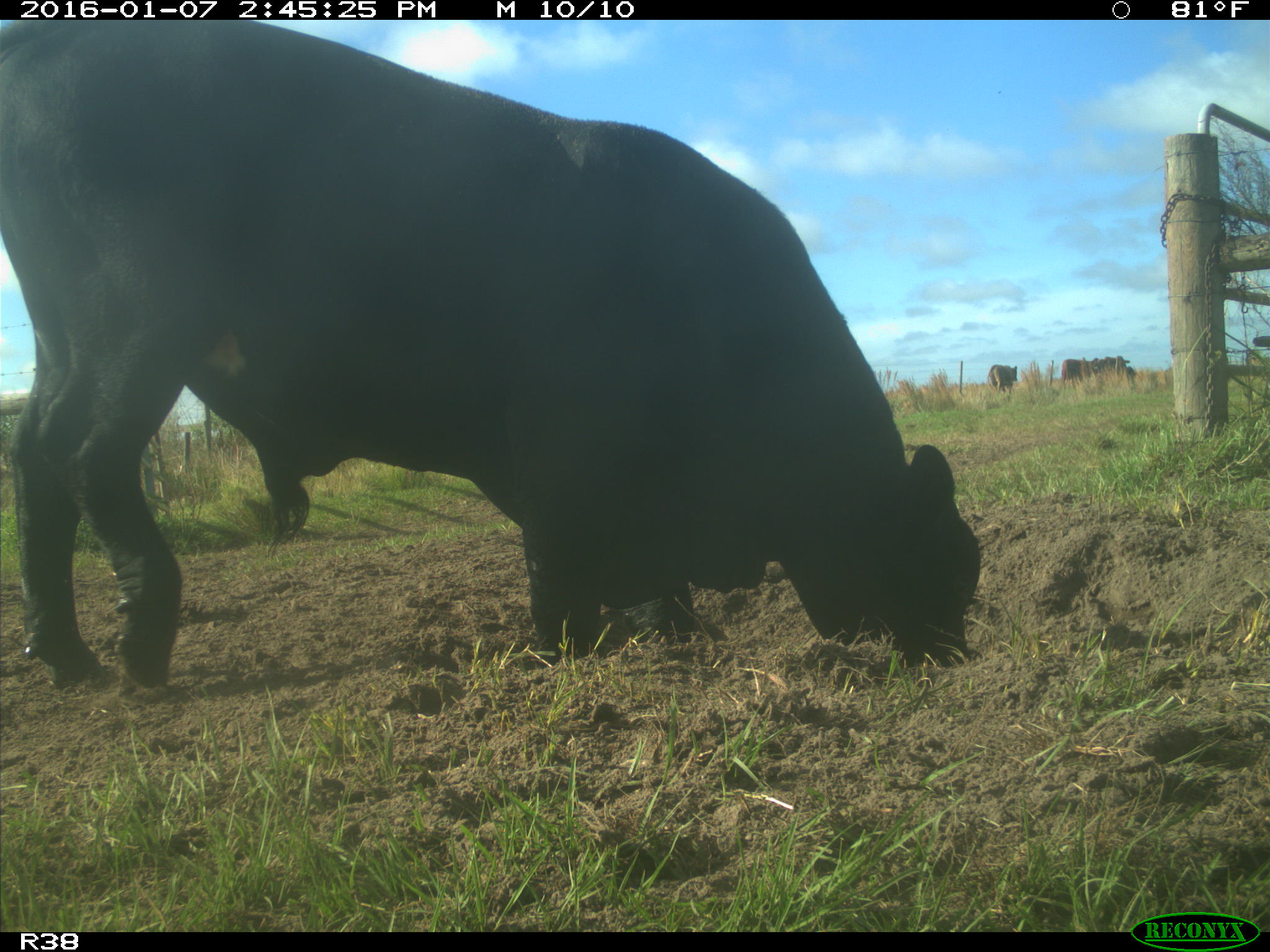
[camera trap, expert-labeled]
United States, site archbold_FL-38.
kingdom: Animalia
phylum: Chordata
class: Mammalia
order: Artiodactyla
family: Bovidae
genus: Bos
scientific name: Bos taurus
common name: domestic cow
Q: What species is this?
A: Bos taurus (domestic cow).